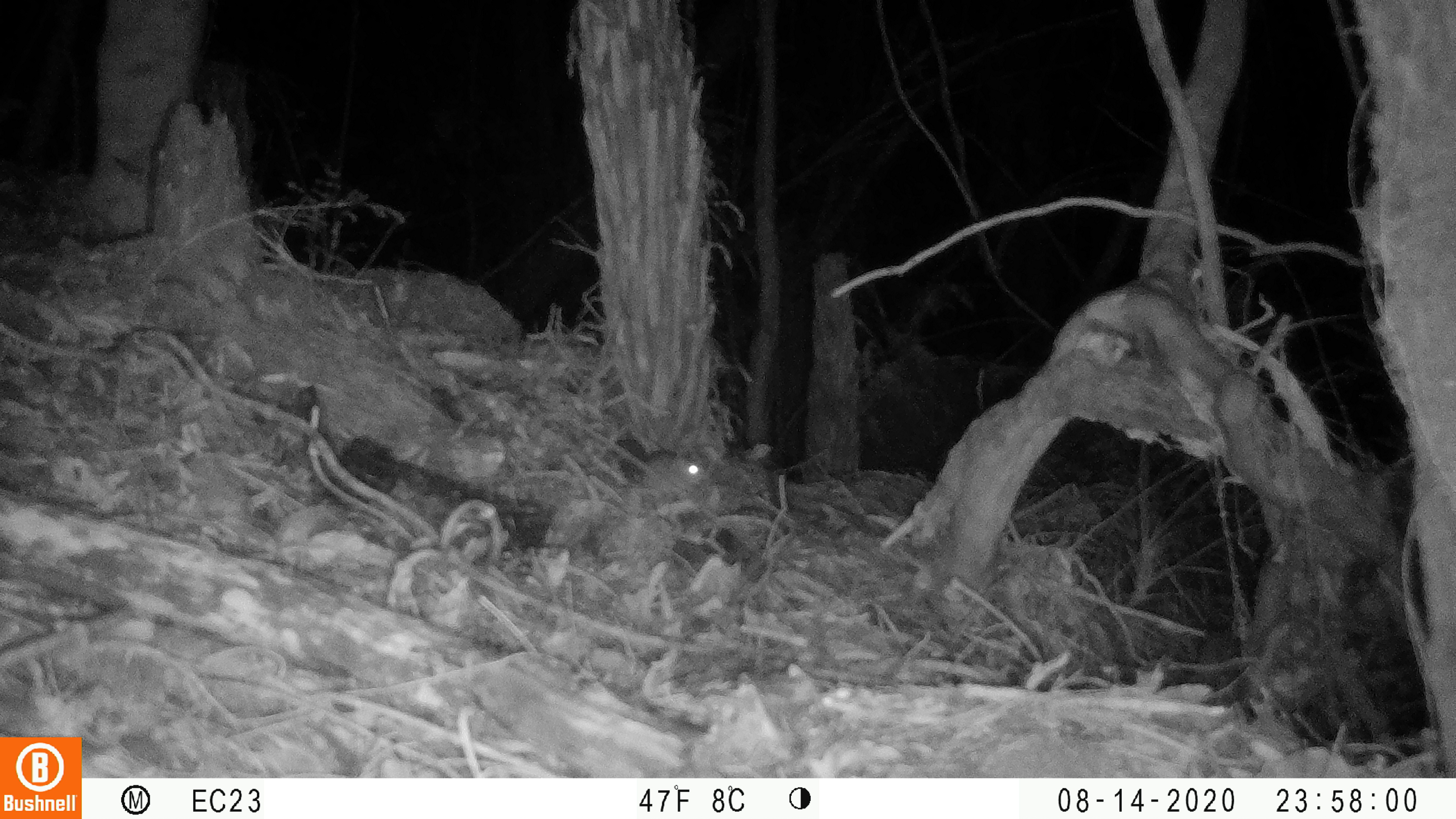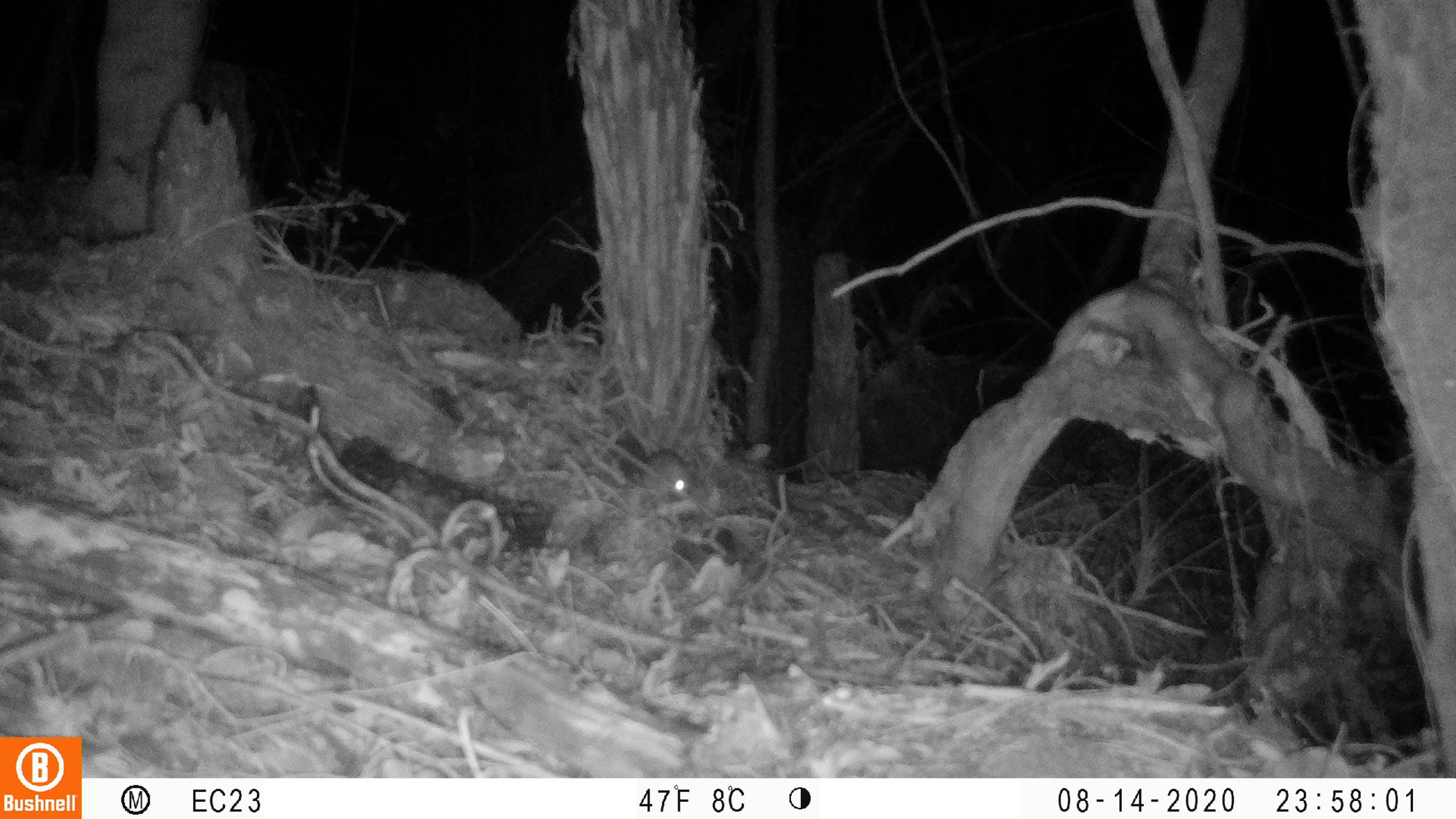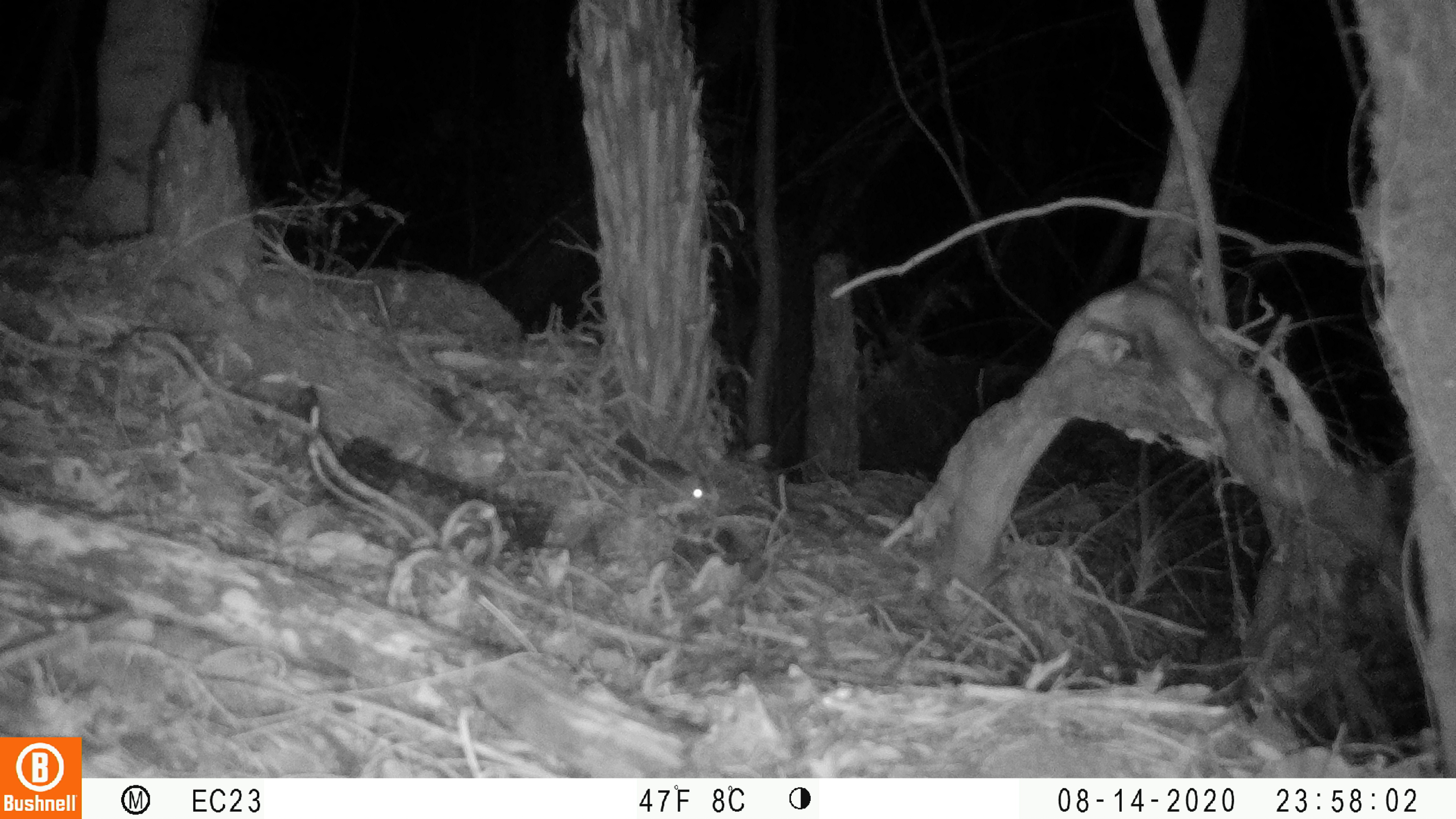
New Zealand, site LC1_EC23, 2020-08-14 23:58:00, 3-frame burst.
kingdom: Animalia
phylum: Chordata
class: Mammalia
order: Rodentia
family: Muridae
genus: Rattus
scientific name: Rattus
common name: rat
Rat (Rattus).